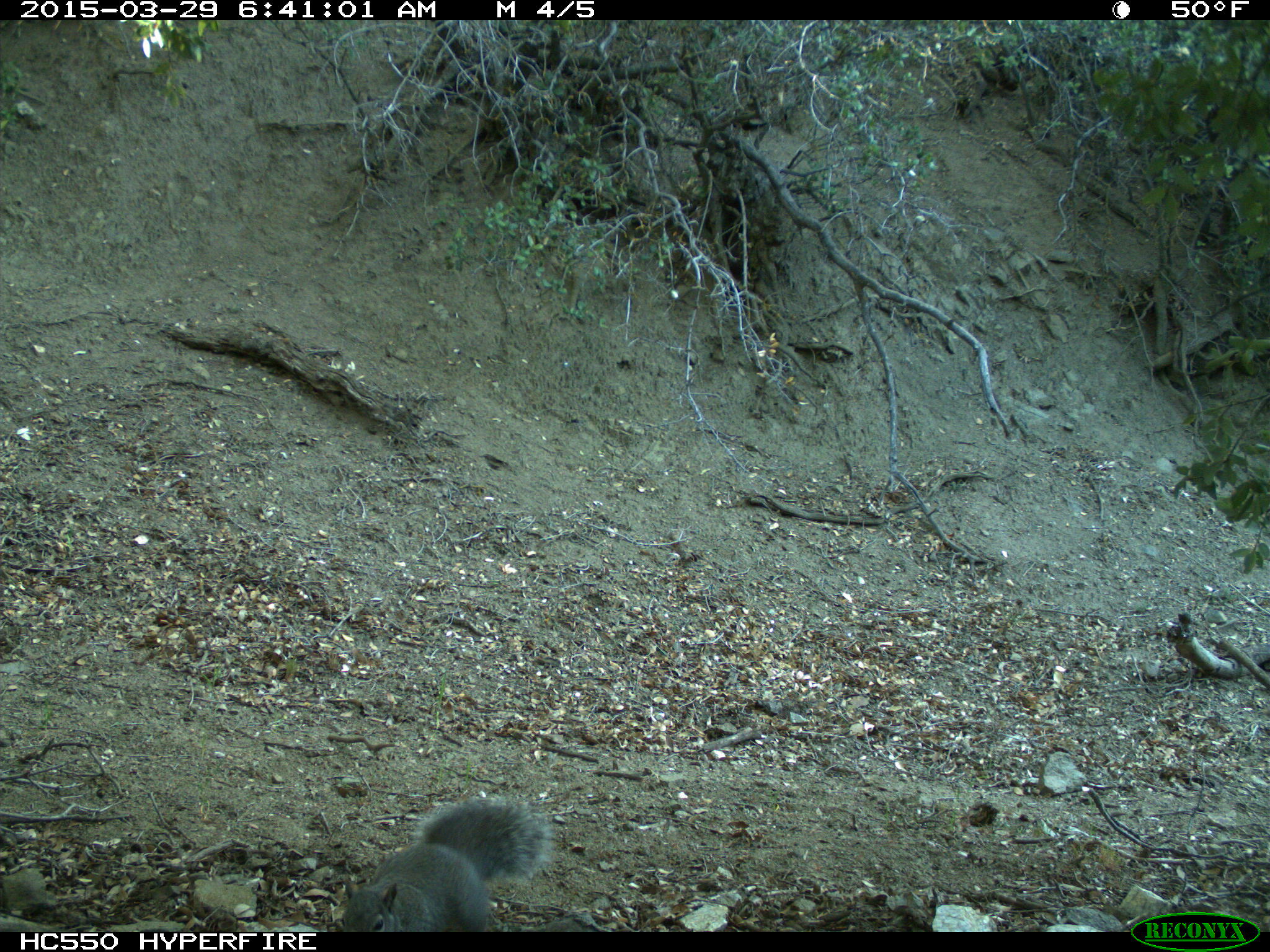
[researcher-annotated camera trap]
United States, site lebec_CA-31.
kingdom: Animalia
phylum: Chordata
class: Mammalia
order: Rodentia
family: Sciuridae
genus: Sciurus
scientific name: Sciurus carolinensis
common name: eastern gray squirrel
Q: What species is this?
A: Sciurus carolinensis (eastern gray squirrel).